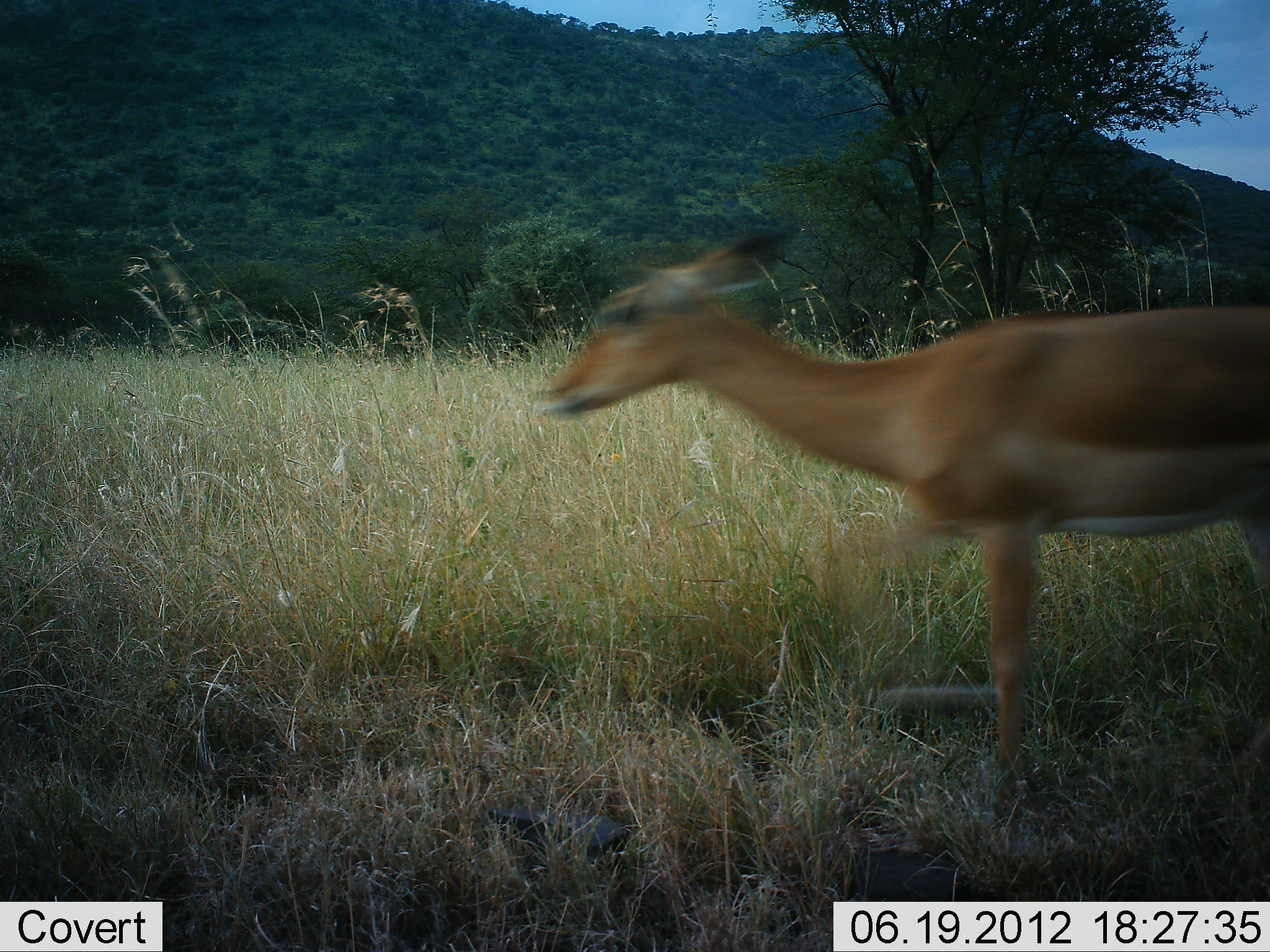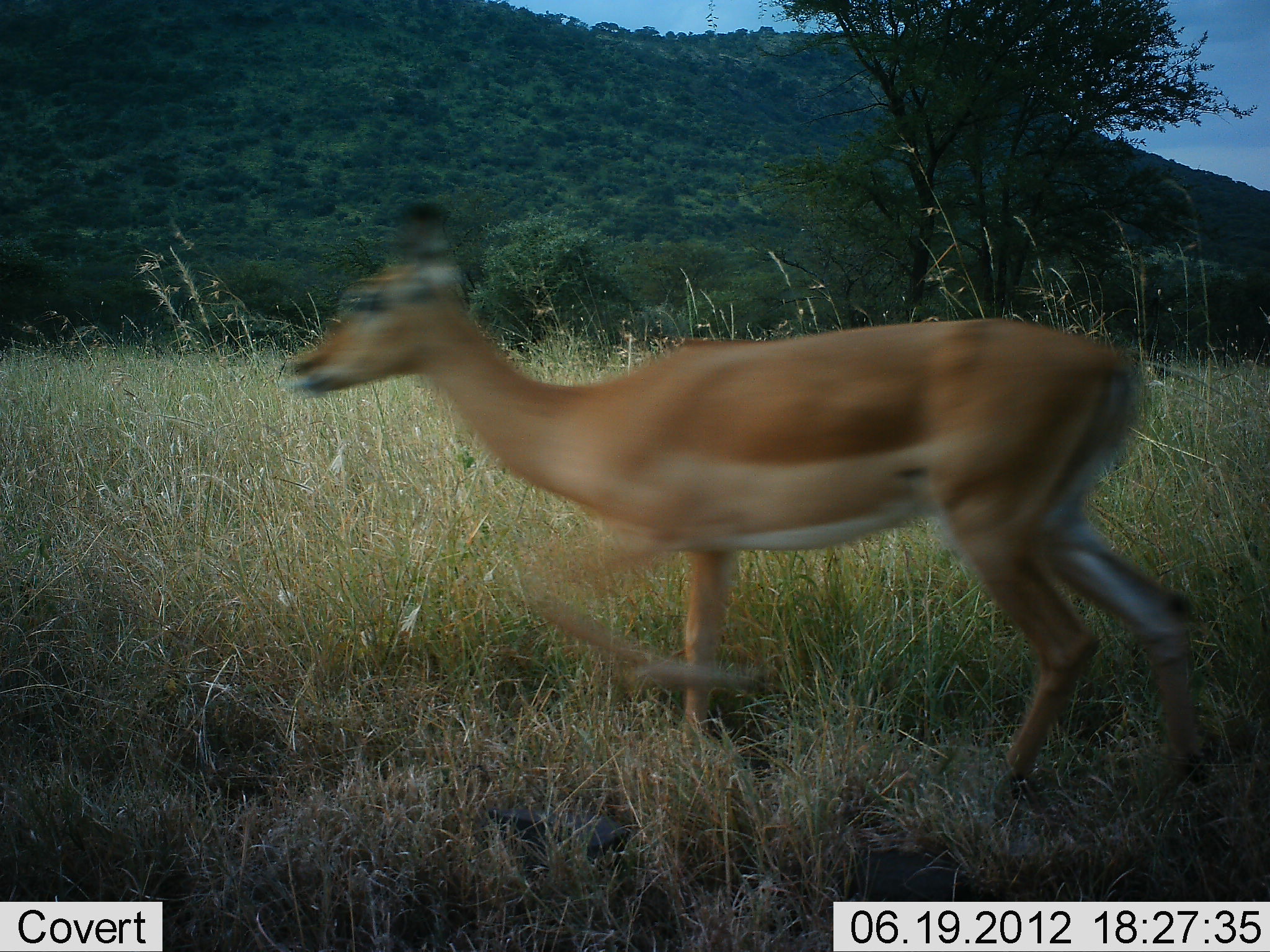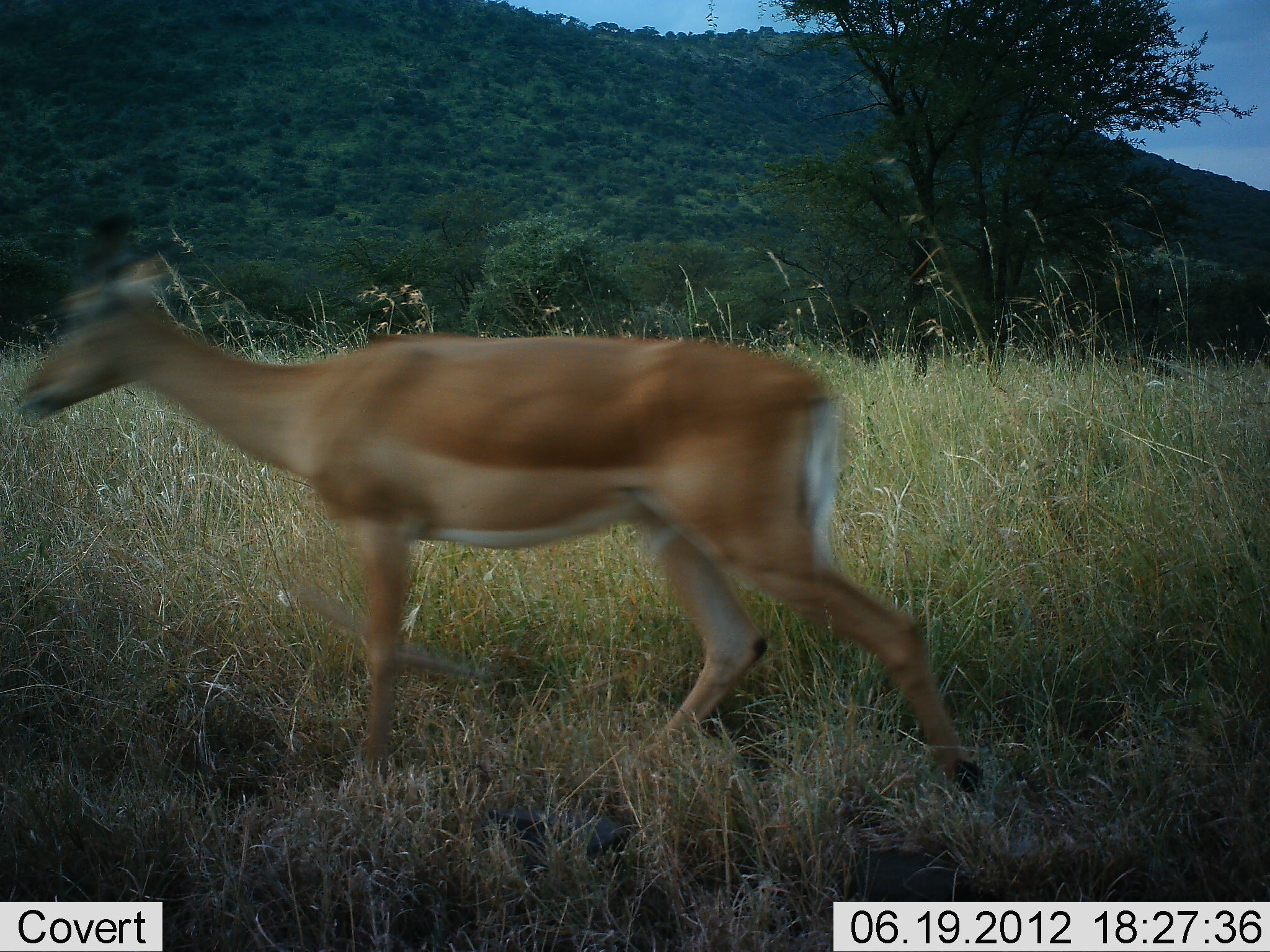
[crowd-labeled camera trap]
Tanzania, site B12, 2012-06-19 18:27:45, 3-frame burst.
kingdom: Animalia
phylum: Chordata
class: Mammalia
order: Artiodactyla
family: Bovidae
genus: Nanger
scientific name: Nanger granti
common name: grant's gazelle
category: gazellegrants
Gazellegrants (grant's gazelle) (Nanger granti), count 1. Behavior (volunteer vote fractions): standing 0%, resting 0%, moving 100%, interacting 0%. Young present (vote fraction): 0%. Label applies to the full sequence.